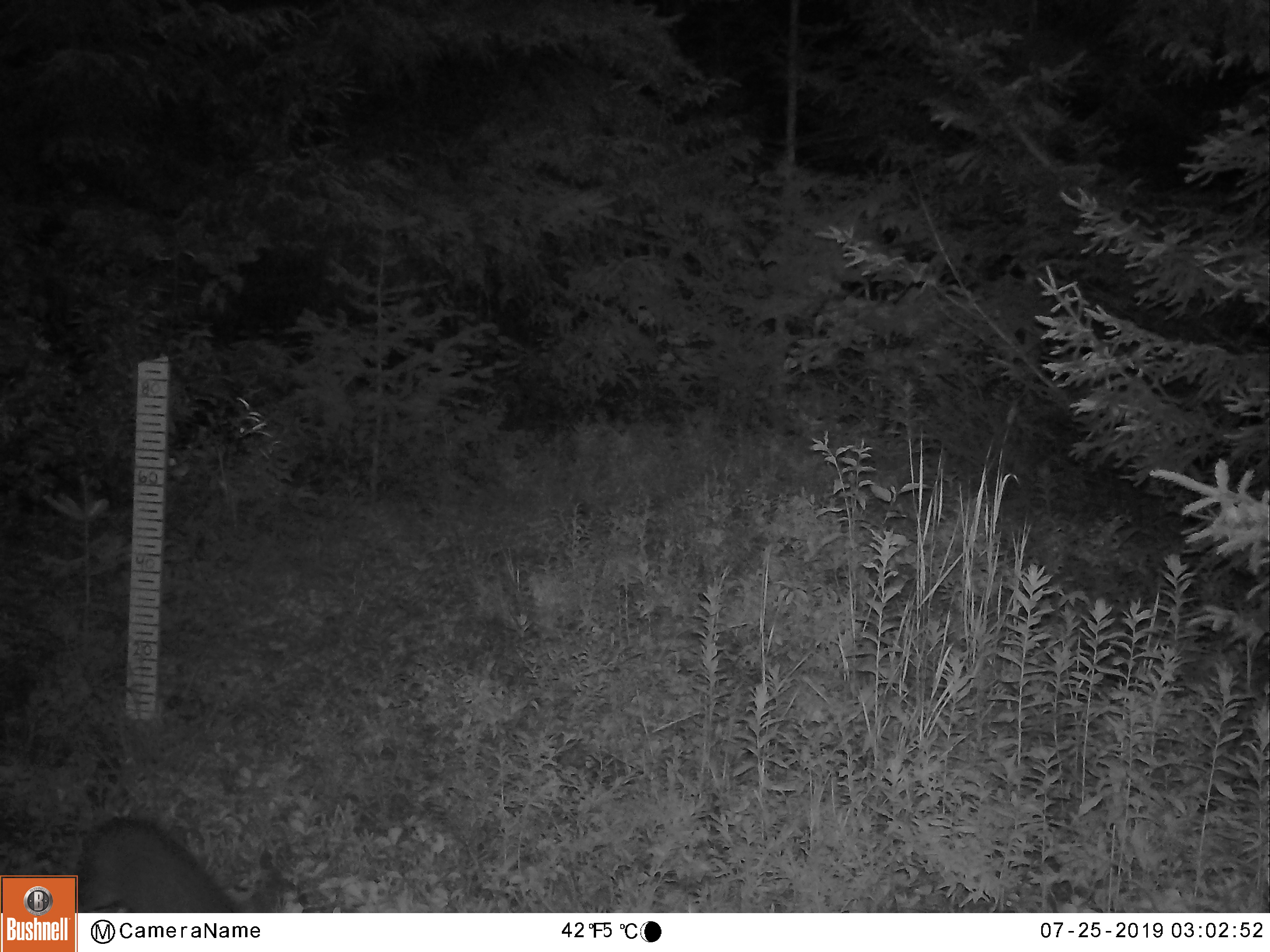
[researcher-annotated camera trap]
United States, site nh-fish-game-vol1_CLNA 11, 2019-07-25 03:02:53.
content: unidentified animal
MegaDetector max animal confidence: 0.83